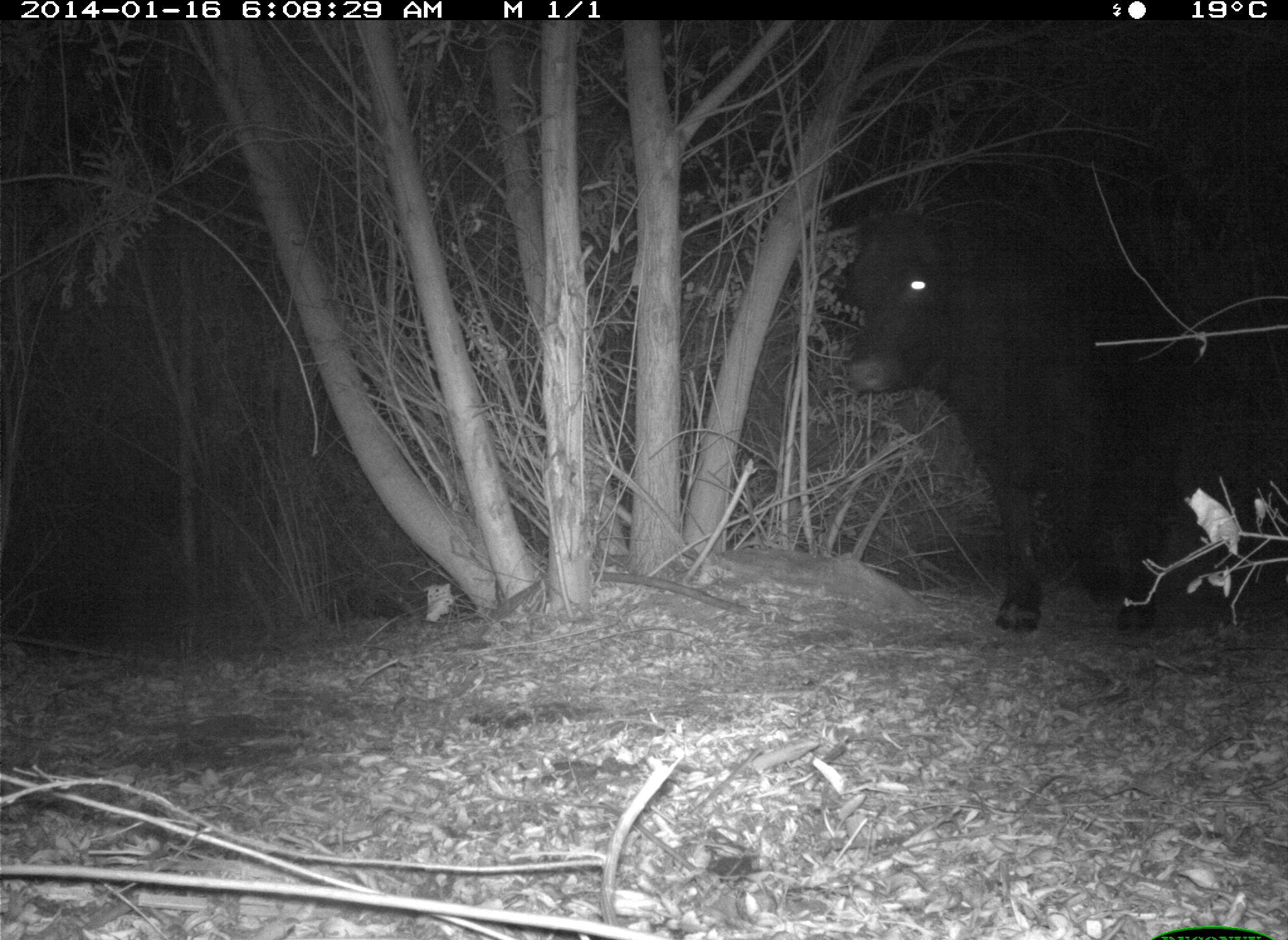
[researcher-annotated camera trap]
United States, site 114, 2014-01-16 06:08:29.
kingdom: Animalia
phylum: Chordata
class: Mammalia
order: Artiodactyla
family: Bovidae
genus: Bos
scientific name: Bos taurus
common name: cow